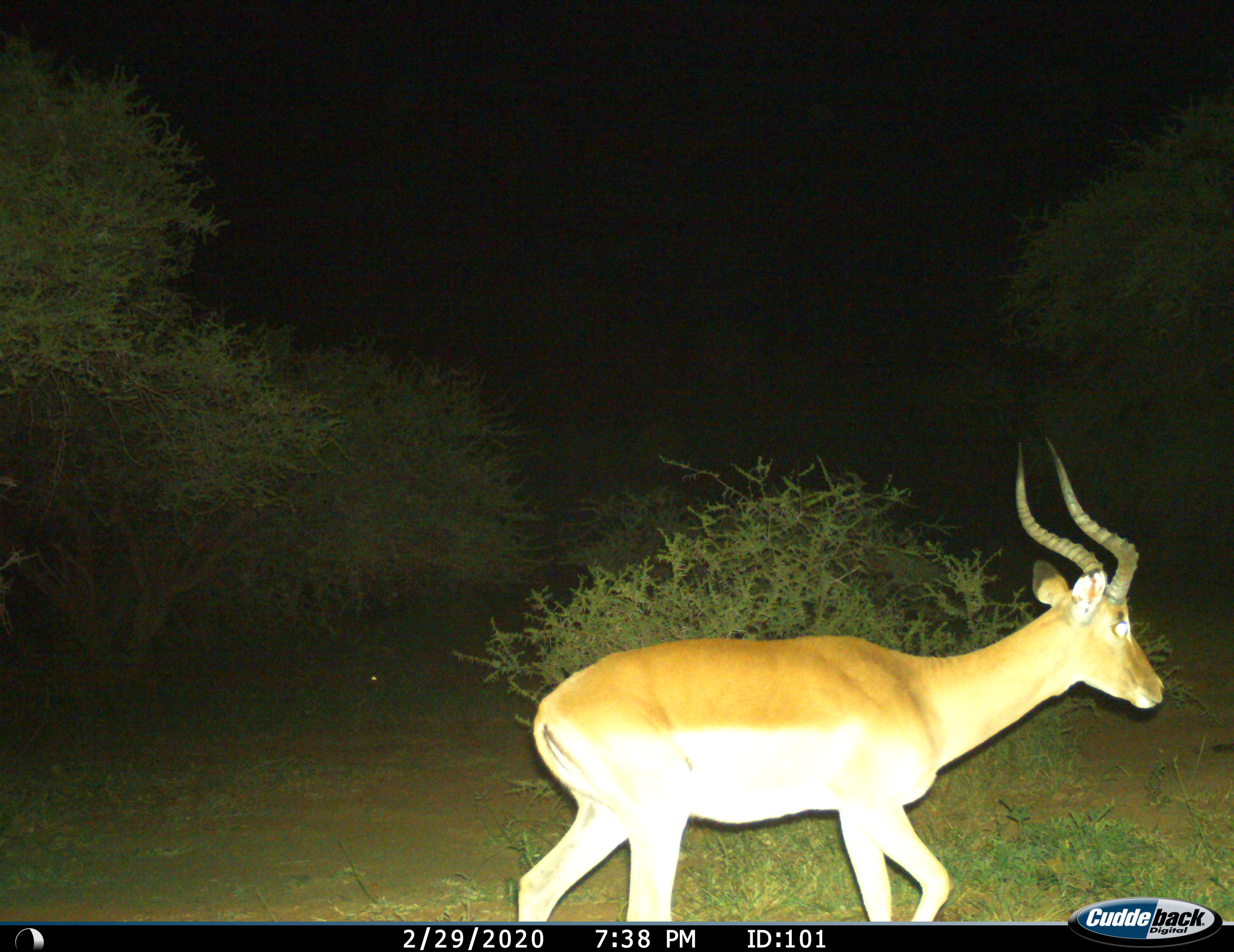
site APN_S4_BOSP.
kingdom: Animalia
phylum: Chordata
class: Mammalia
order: Artiodactyla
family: Bovidae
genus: Aepyceros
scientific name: Aepyceros melampus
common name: impala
Impala (Aepyceros melampus), count 1. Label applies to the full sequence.